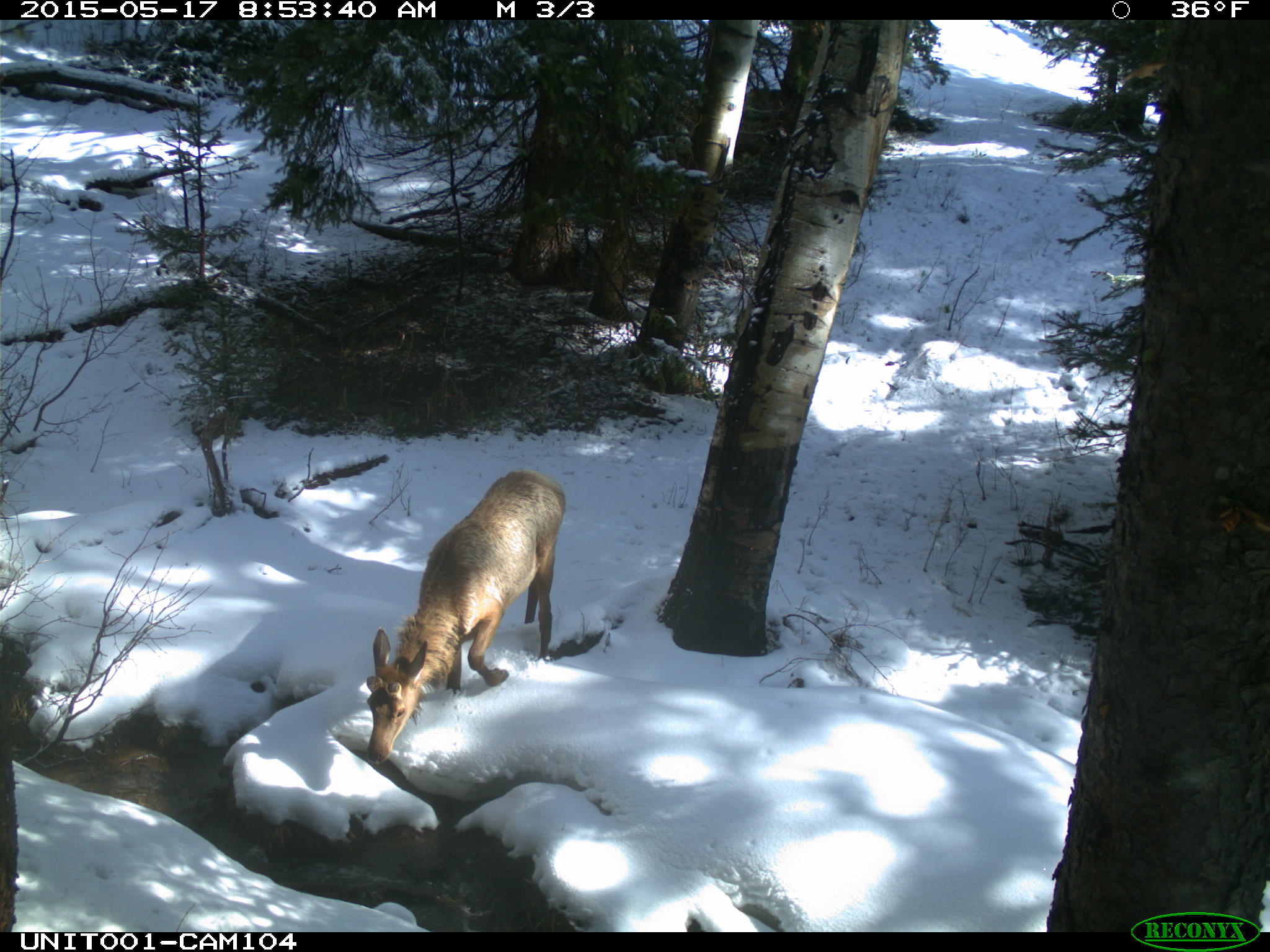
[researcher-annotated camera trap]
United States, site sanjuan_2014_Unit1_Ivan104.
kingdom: Animalia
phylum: Chordata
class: Mammalia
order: Artiodactyla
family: Cervidae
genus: Cervus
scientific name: Cervus elaphus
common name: red deer